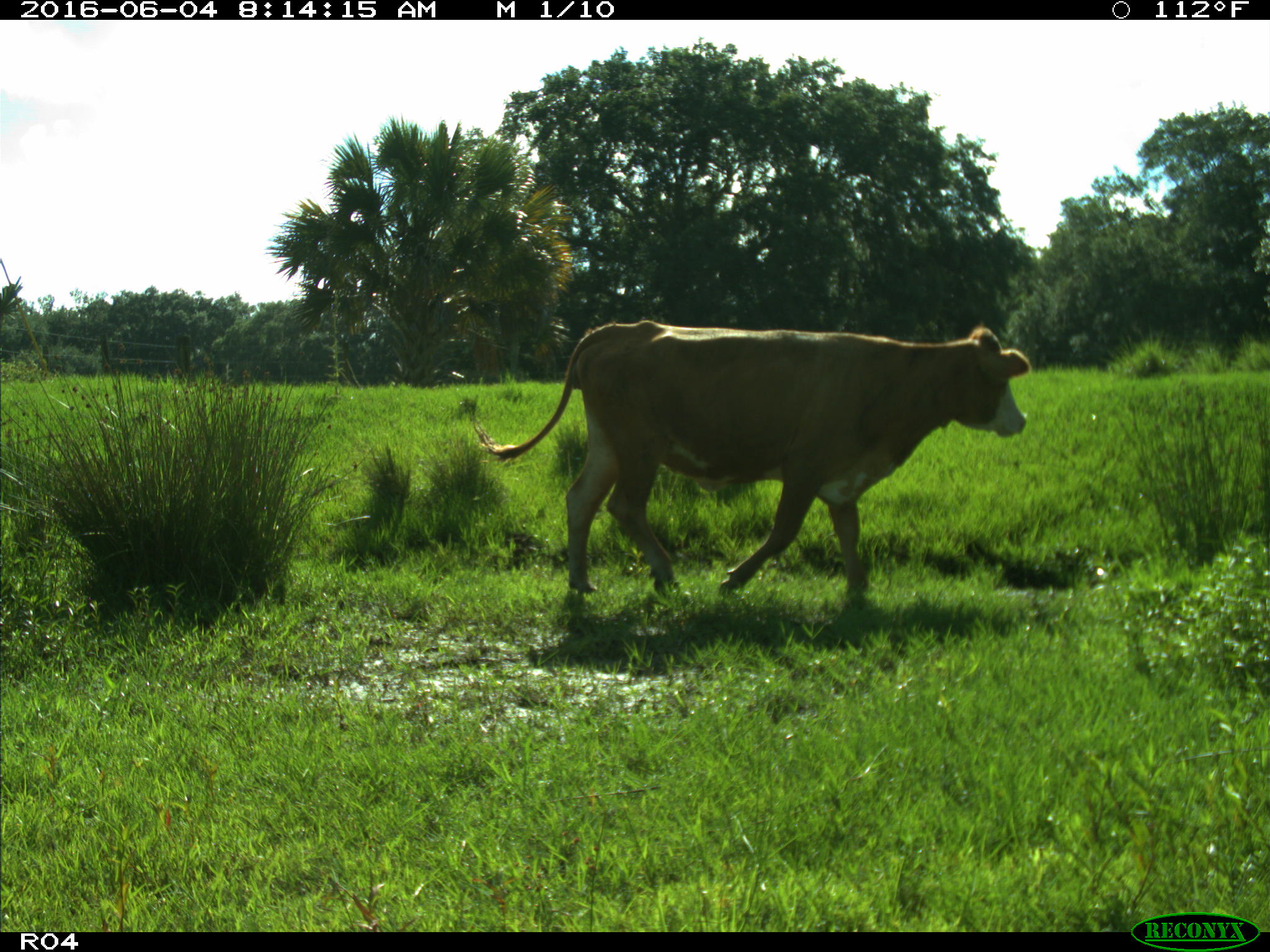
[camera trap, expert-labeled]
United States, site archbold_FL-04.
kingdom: Animalia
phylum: Chordata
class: Mammalia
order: Artiodactyla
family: Bovidae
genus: Bos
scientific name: Bos taurus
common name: domestic cow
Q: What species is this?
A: Bos taurus (domestic cow).